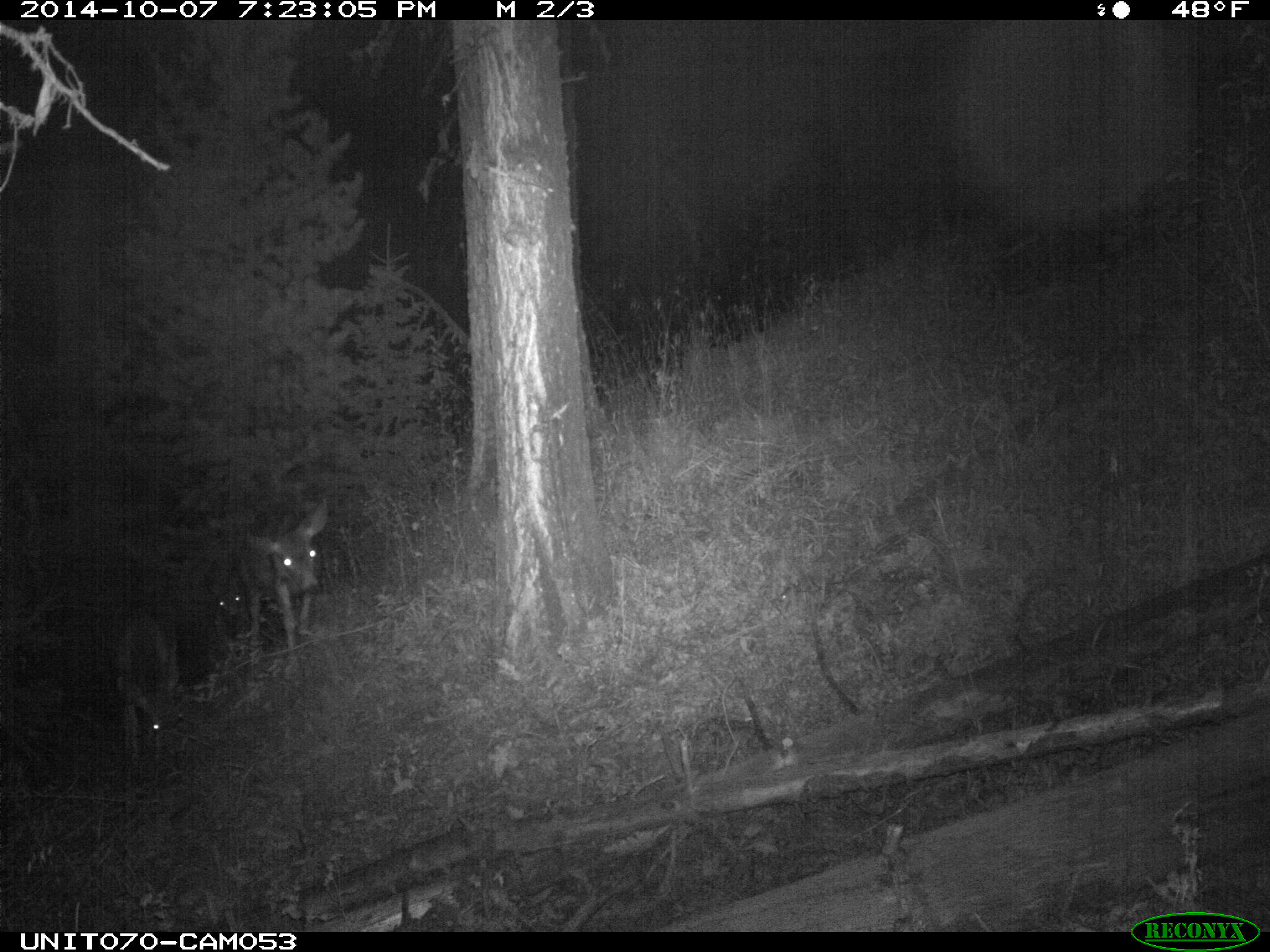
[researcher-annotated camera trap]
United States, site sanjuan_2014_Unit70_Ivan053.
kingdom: Animalia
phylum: Chordata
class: Mammalia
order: Artiodactyla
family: Cervidae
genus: Odocoileus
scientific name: Odocoileus hemionus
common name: mule deer